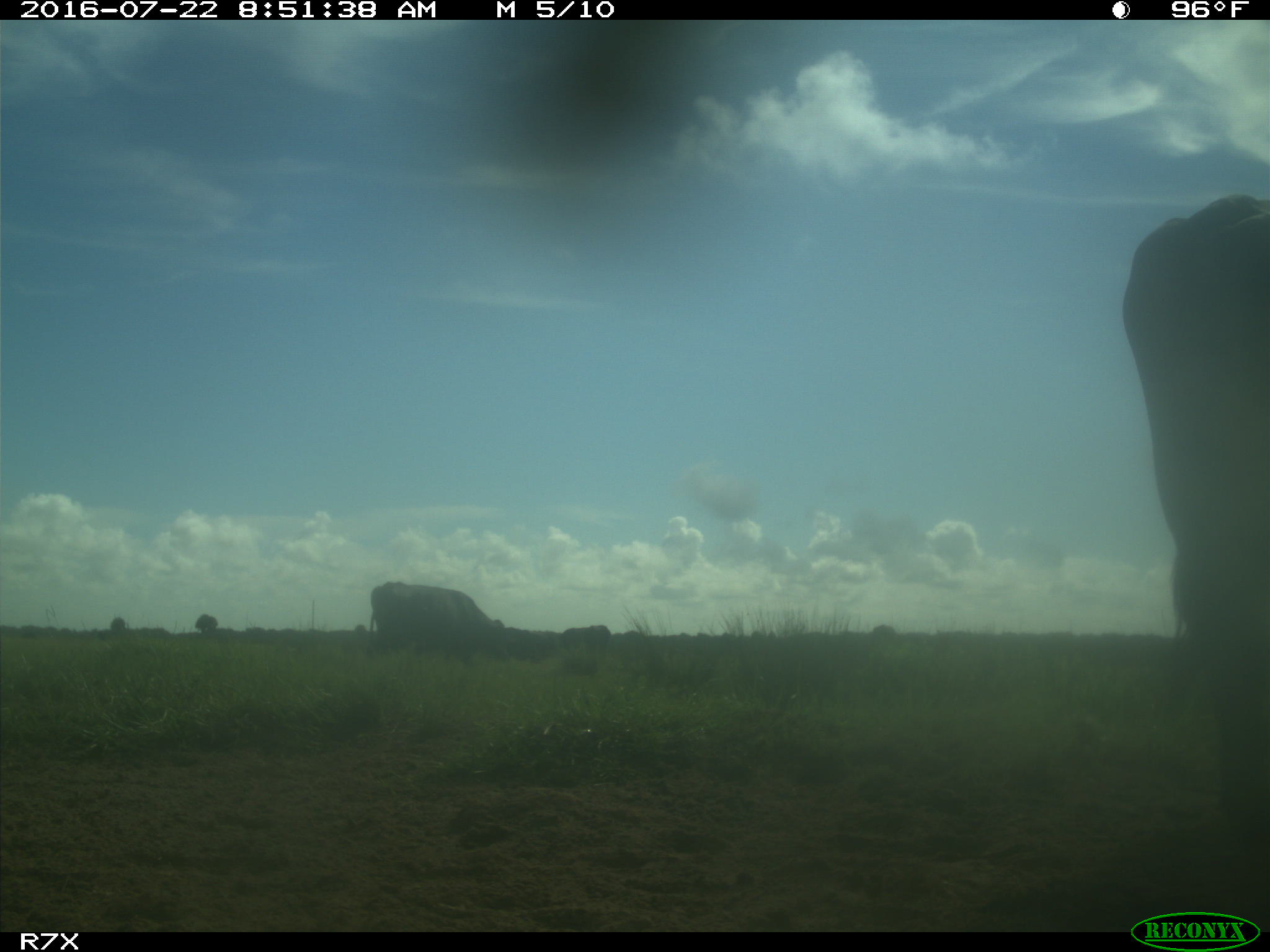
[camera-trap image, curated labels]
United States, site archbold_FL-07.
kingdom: Animalia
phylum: Chordata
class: Mammalia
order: Artiodactyla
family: Bovidae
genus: Bos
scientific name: Bos taurus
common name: domestic cow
Bos taurus (domestic cow).